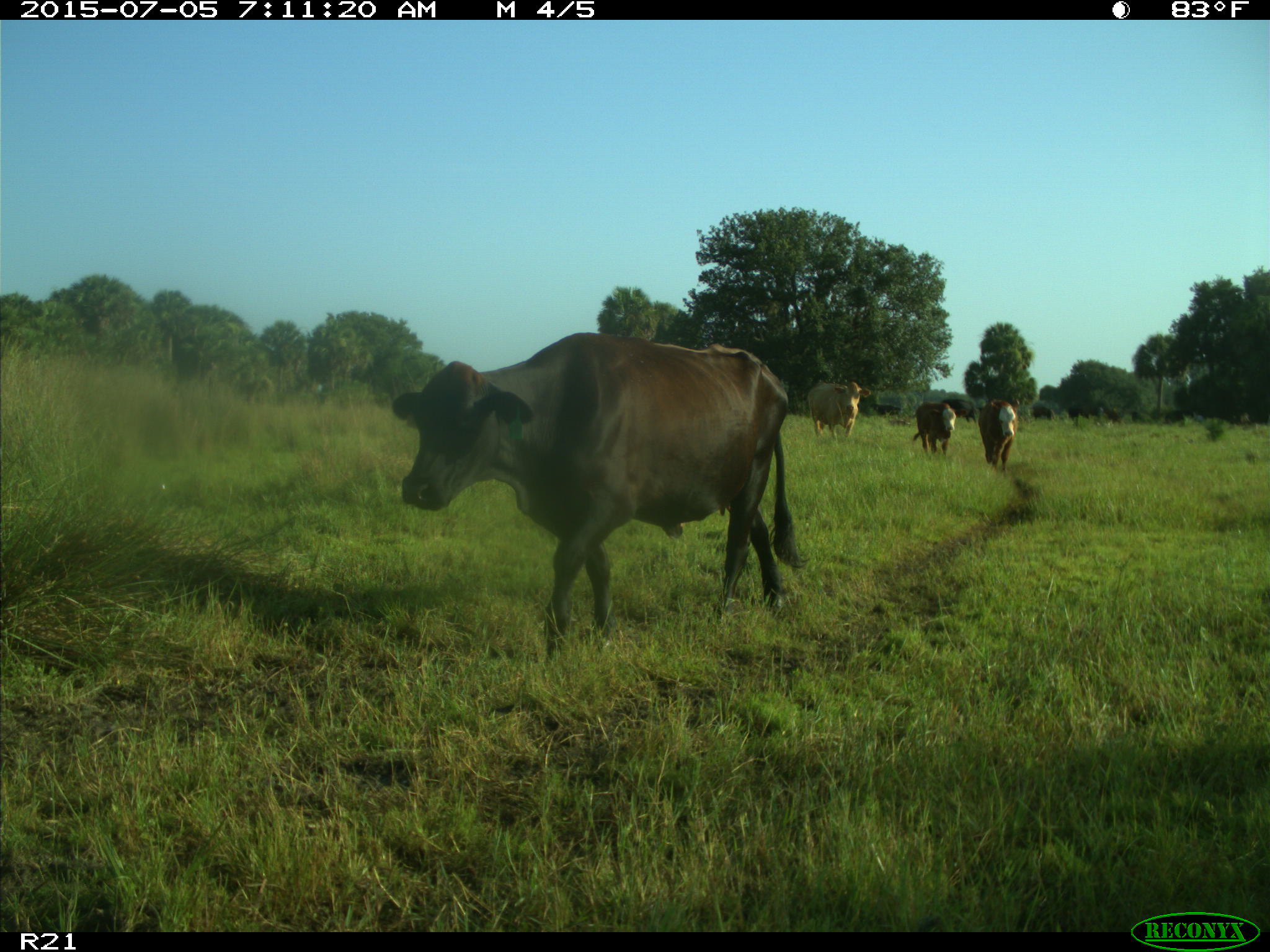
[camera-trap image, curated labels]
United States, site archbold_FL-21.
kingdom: Animalia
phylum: Chordata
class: Mammalia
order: Artiodactyla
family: Bovidae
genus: Bos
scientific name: Bos taurus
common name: domestic cow